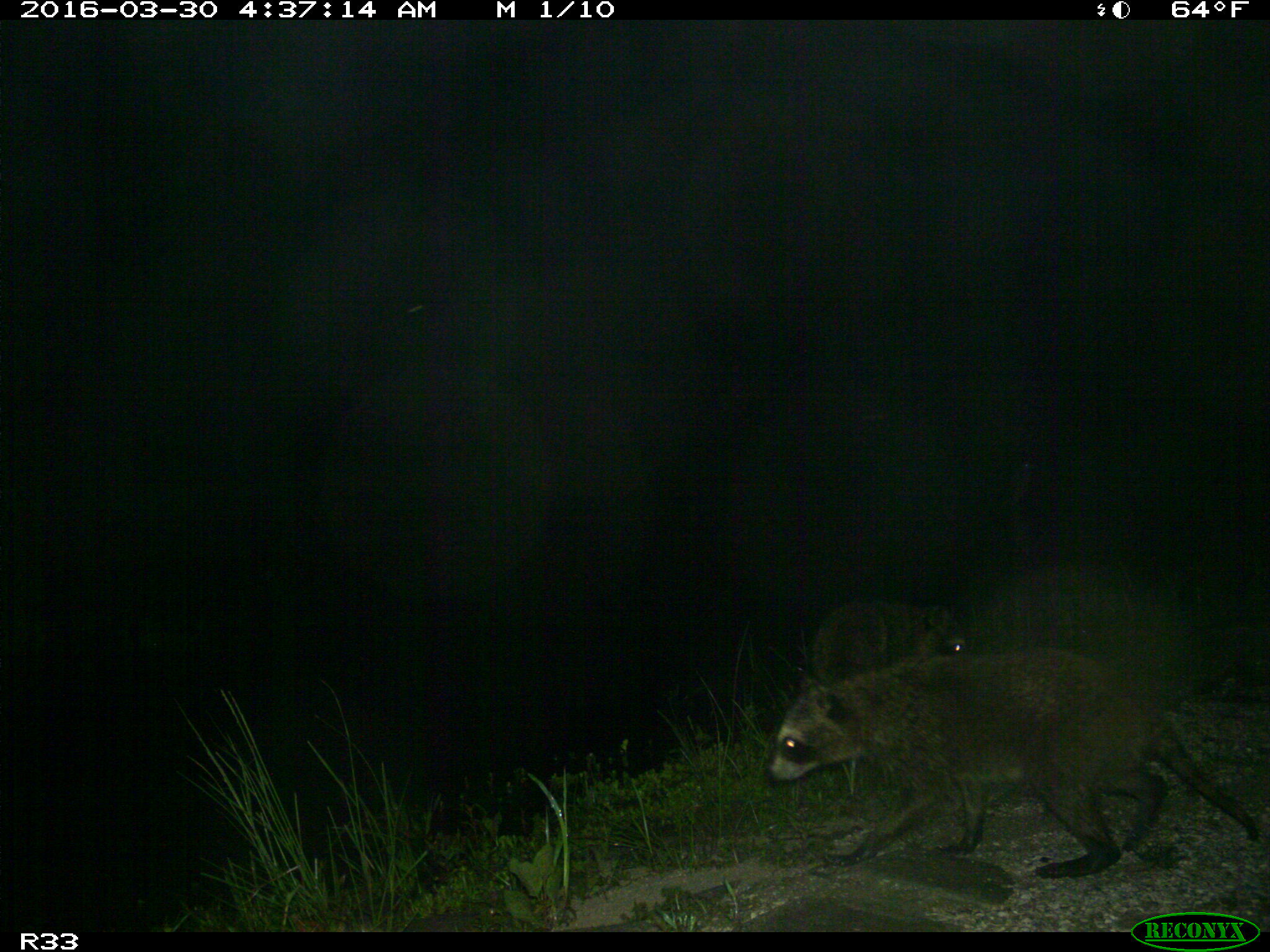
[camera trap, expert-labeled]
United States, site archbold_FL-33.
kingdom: Animalia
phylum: Chordata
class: Mammalia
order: Carnivora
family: Procyonidae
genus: Procyon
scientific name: Procyon lotor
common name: common raccoon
Procyon lotor (common raccoon).